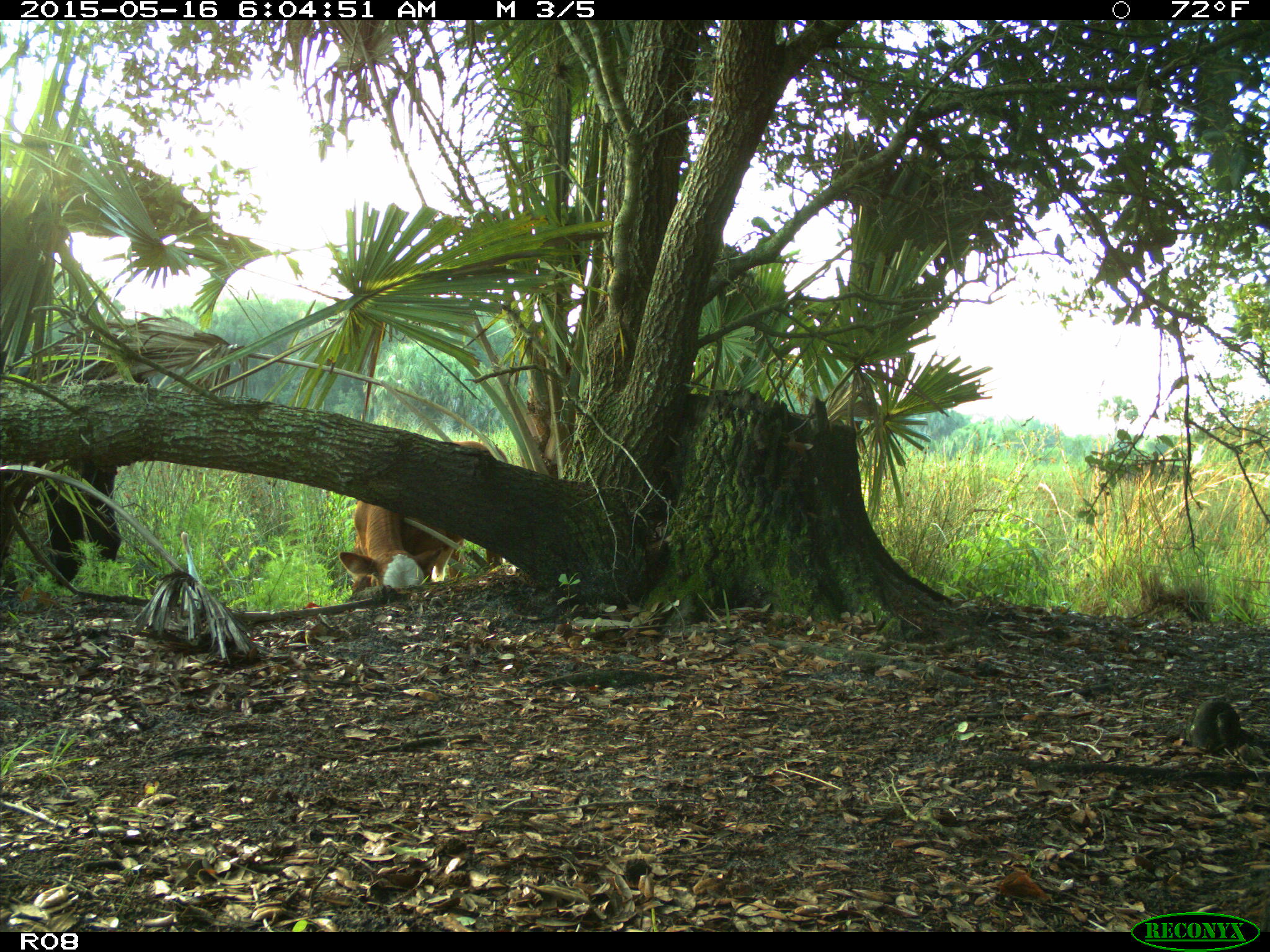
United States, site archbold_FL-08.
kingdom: Animalia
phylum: Chordata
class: Mammalia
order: Artiodactyla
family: Bovidae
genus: Bos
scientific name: Bos taurus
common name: domestic cow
Bos taurus (domestic cow).